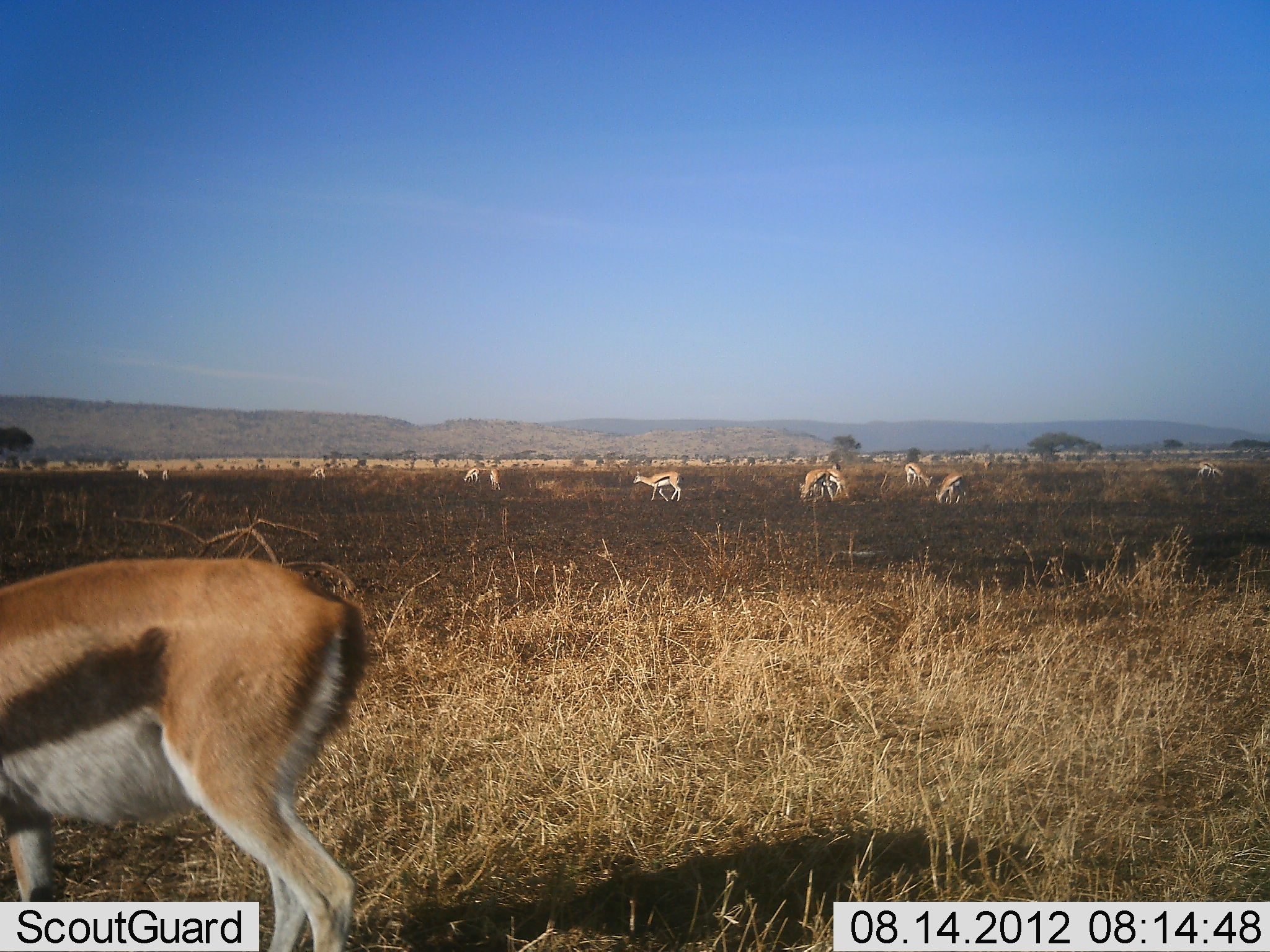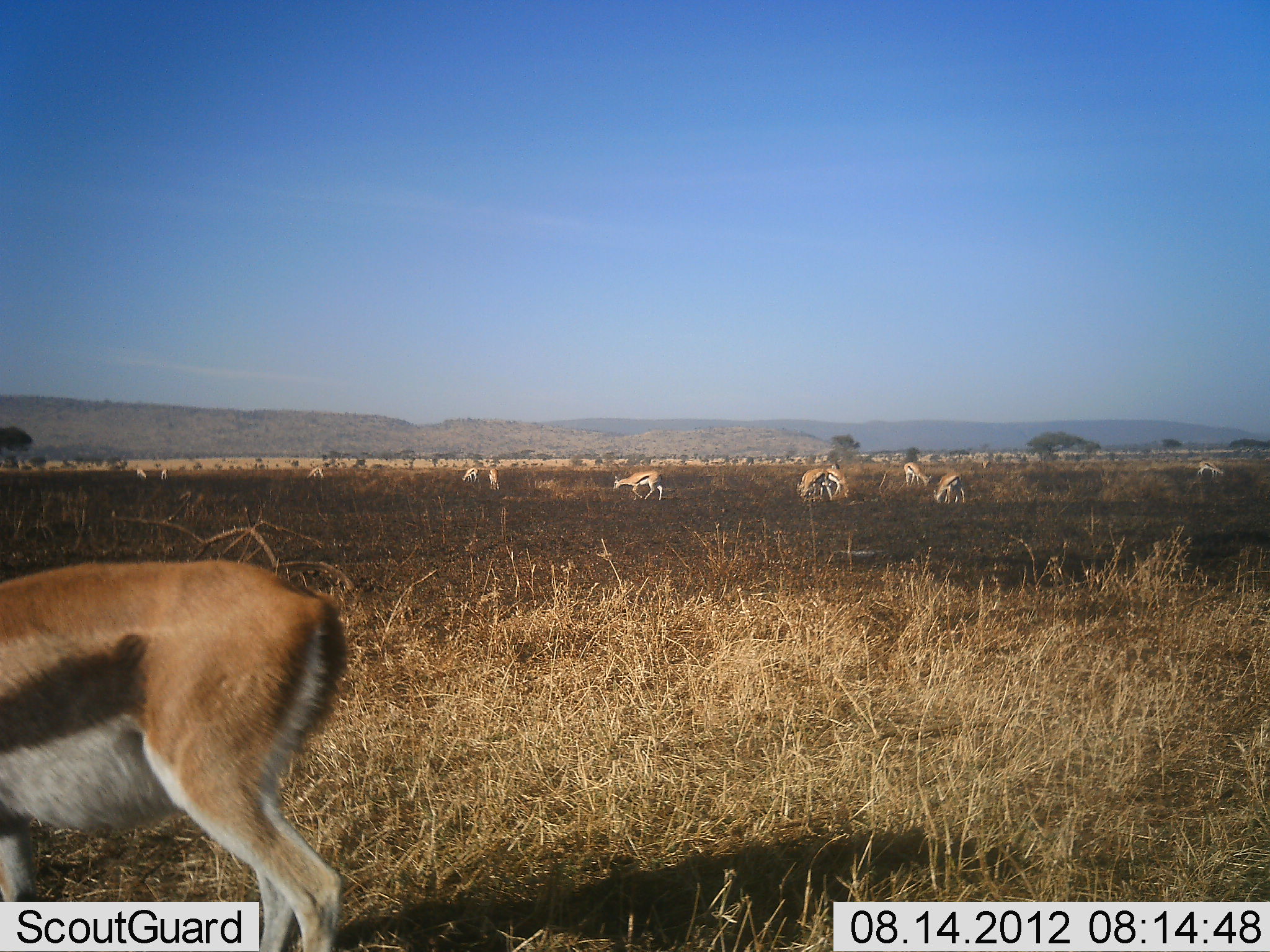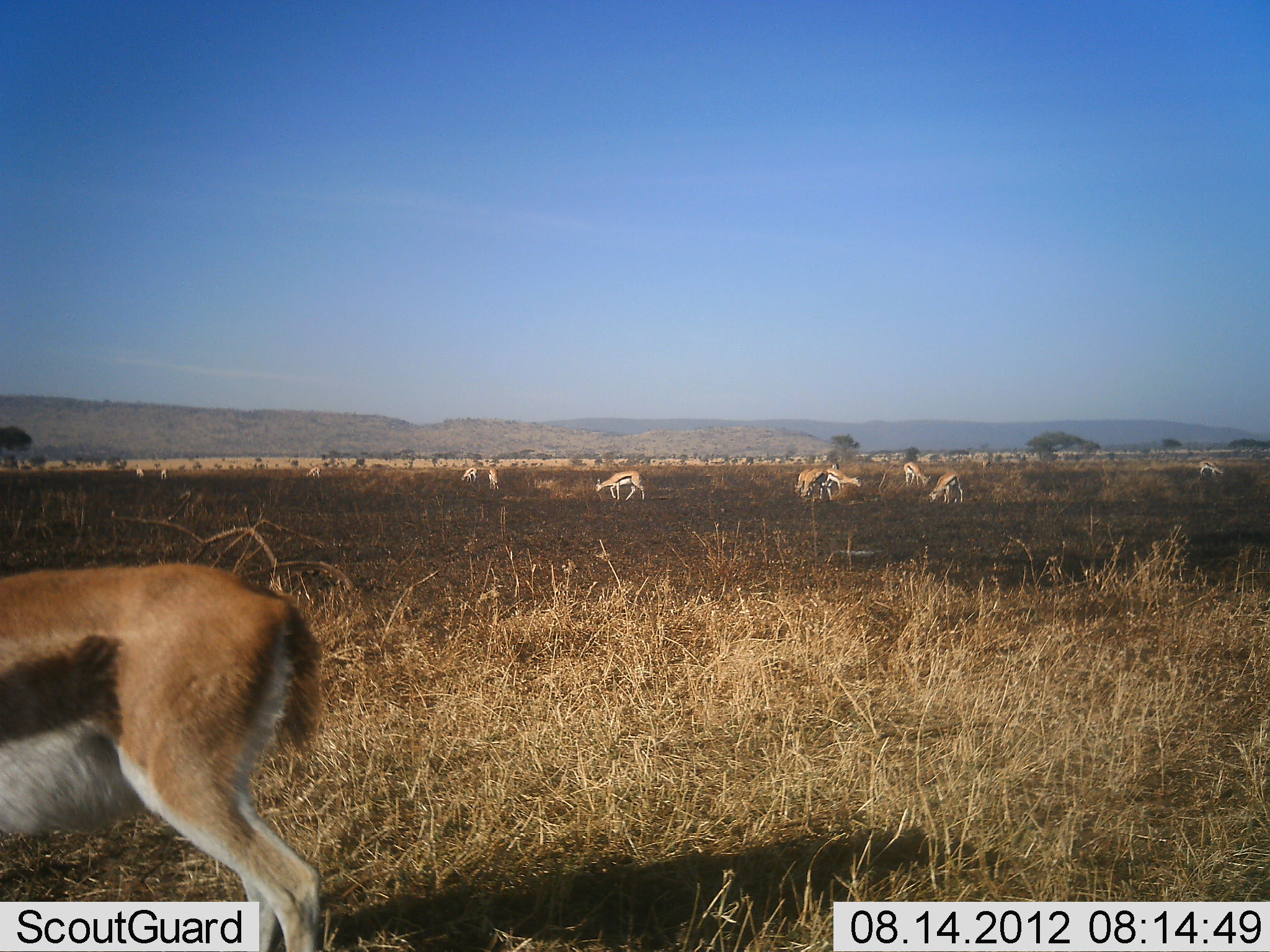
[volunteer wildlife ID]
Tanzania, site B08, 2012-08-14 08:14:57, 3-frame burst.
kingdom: Animalia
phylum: Chordata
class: Mammalia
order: Artiodactyla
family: Bovidae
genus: Eudorcas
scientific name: Eudorcas thomsonii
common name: thomson's gazelle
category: gazellethomsons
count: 11-50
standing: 50%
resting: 0%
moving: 50%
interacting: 0%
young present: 0%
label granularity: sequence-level